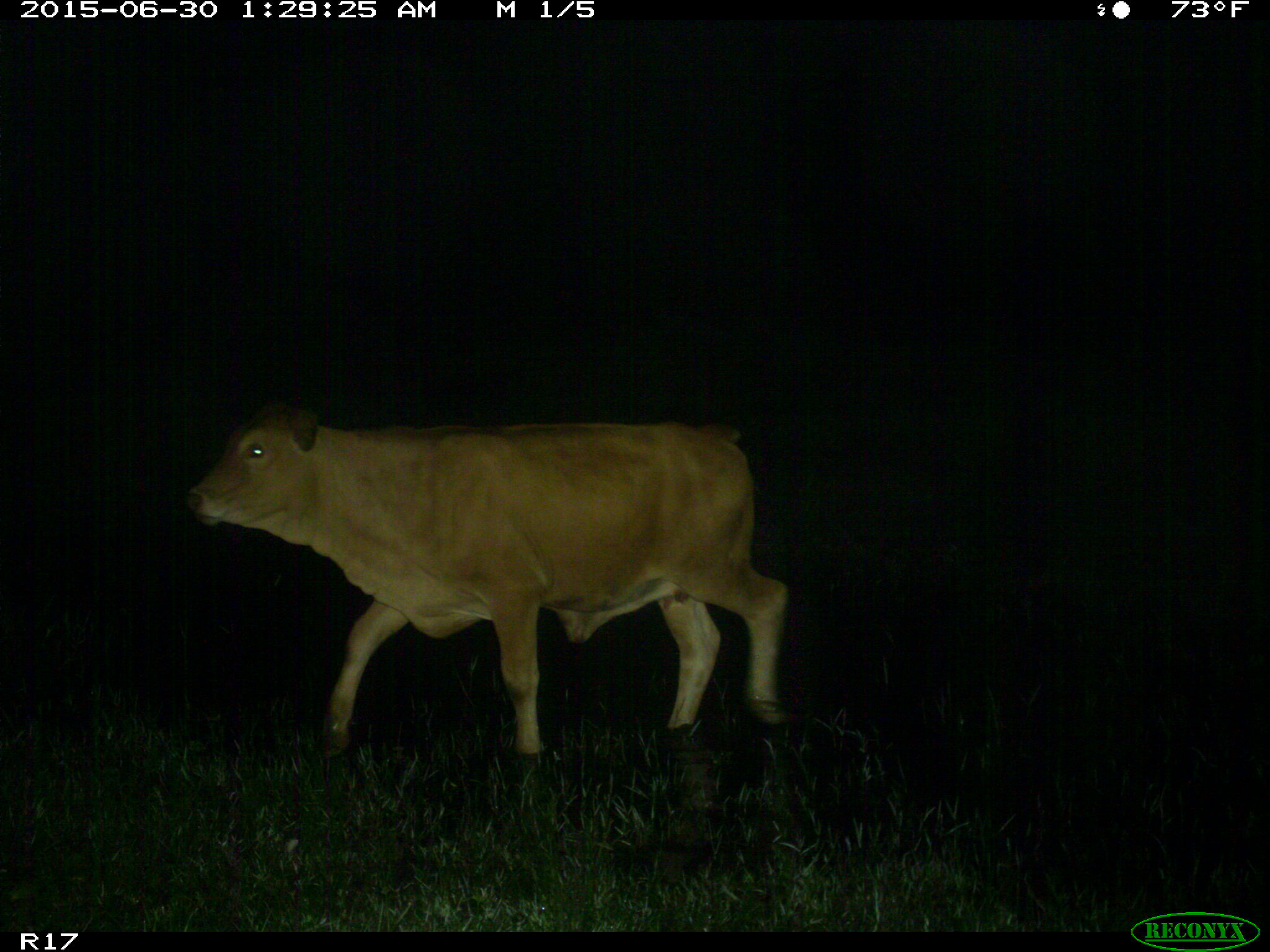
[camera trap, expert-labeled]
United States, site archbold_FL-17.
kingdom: Animalia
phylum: Chordata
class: Mammalia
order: Artiodactyla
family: Bovidae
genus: Bos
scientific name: Bos taurus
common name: domestic cow